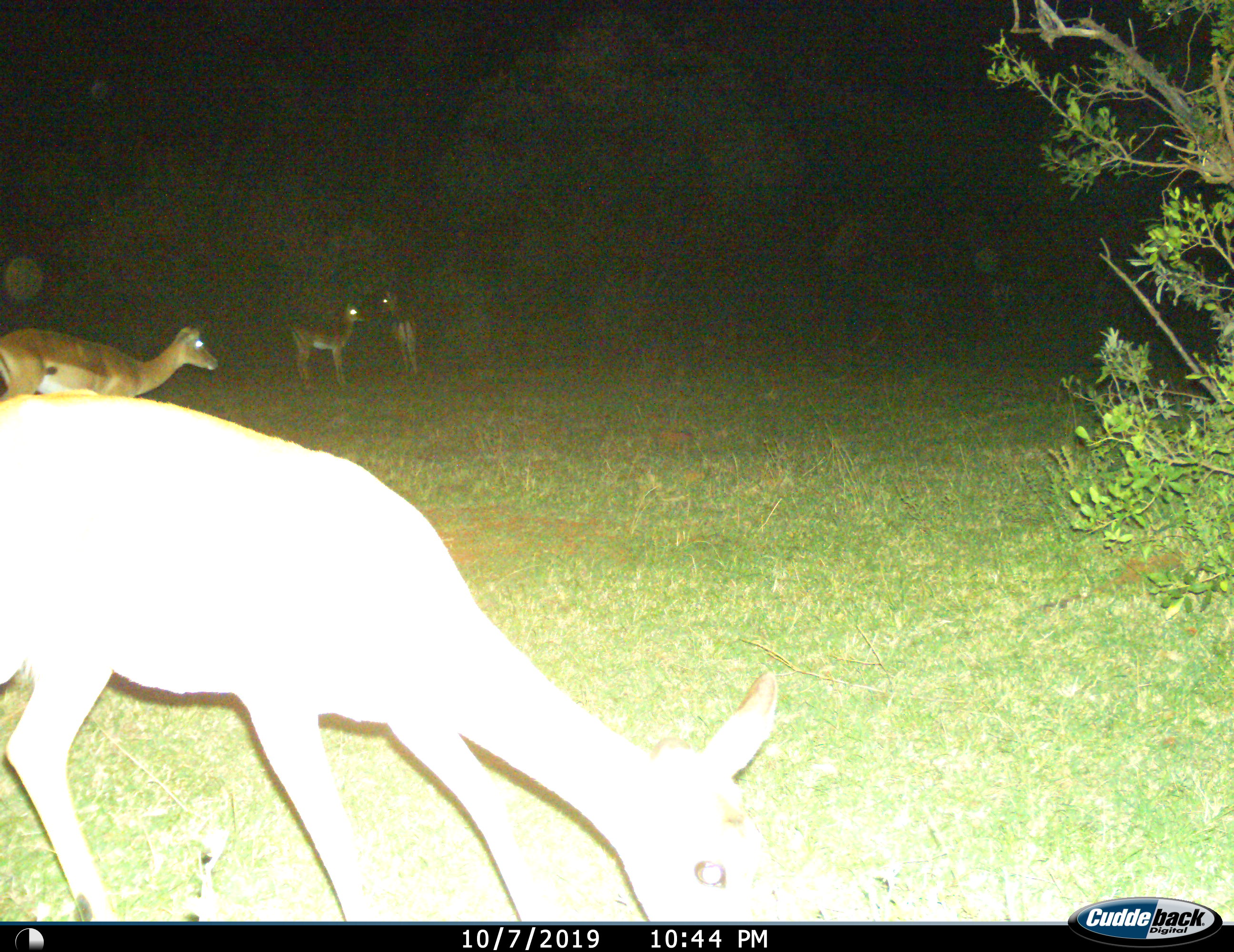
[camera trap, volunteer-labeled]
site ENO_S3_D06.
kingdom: Animalia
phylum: Chordata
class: Mammalia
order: Artiodactyla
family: Bovidae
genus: Aepyceros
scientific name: Aepyceros melampus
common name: impala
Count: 4.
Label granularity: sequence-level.